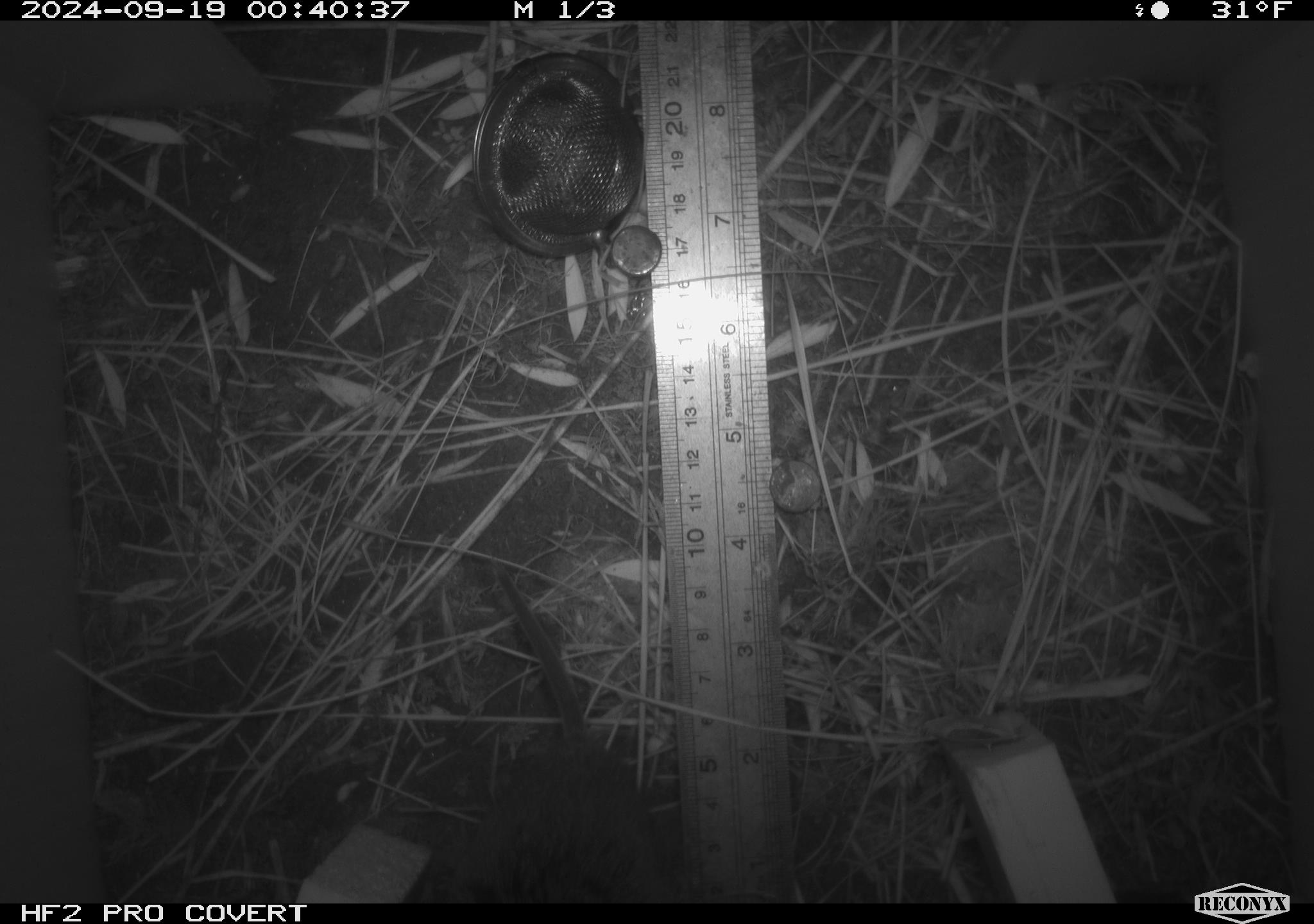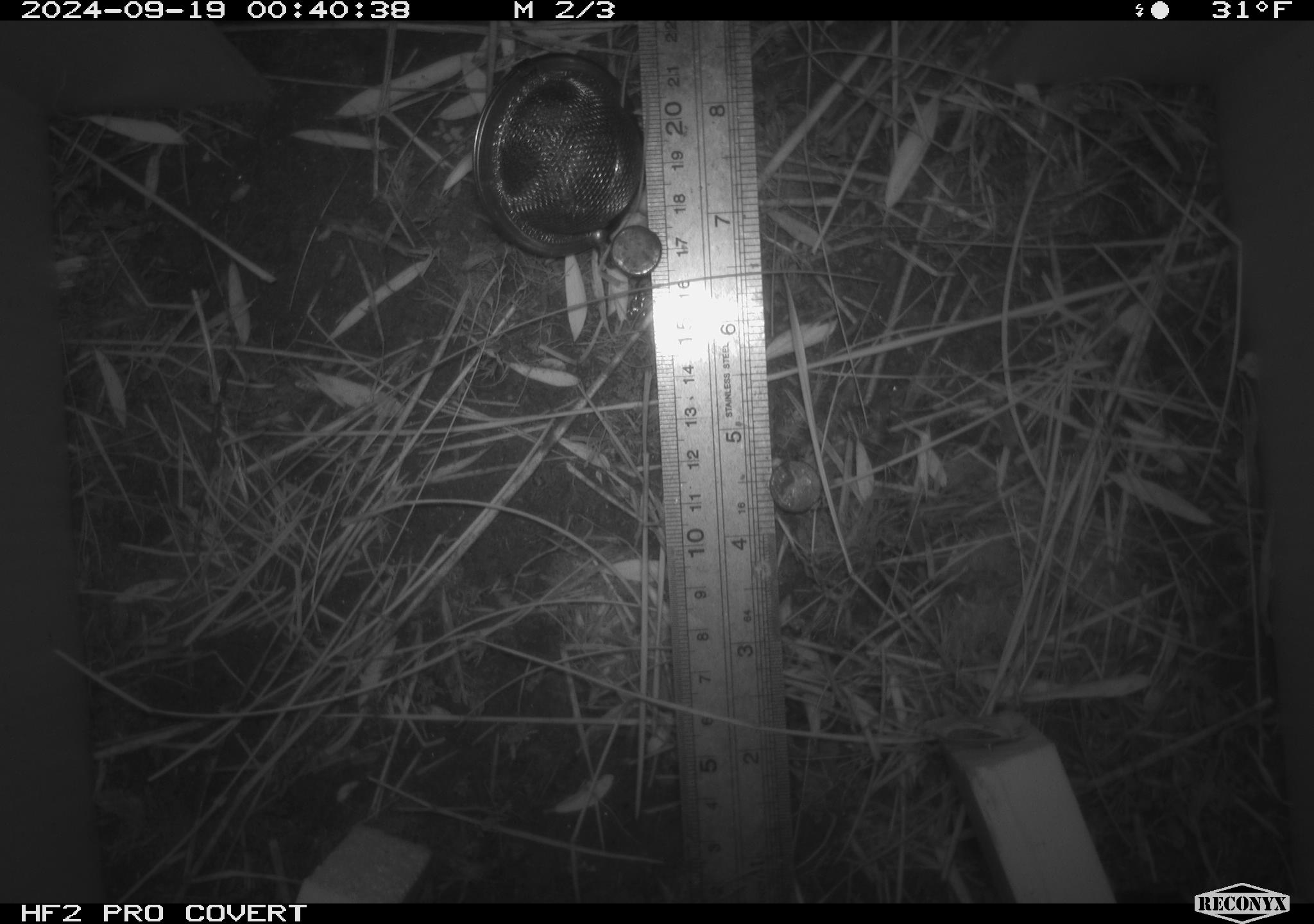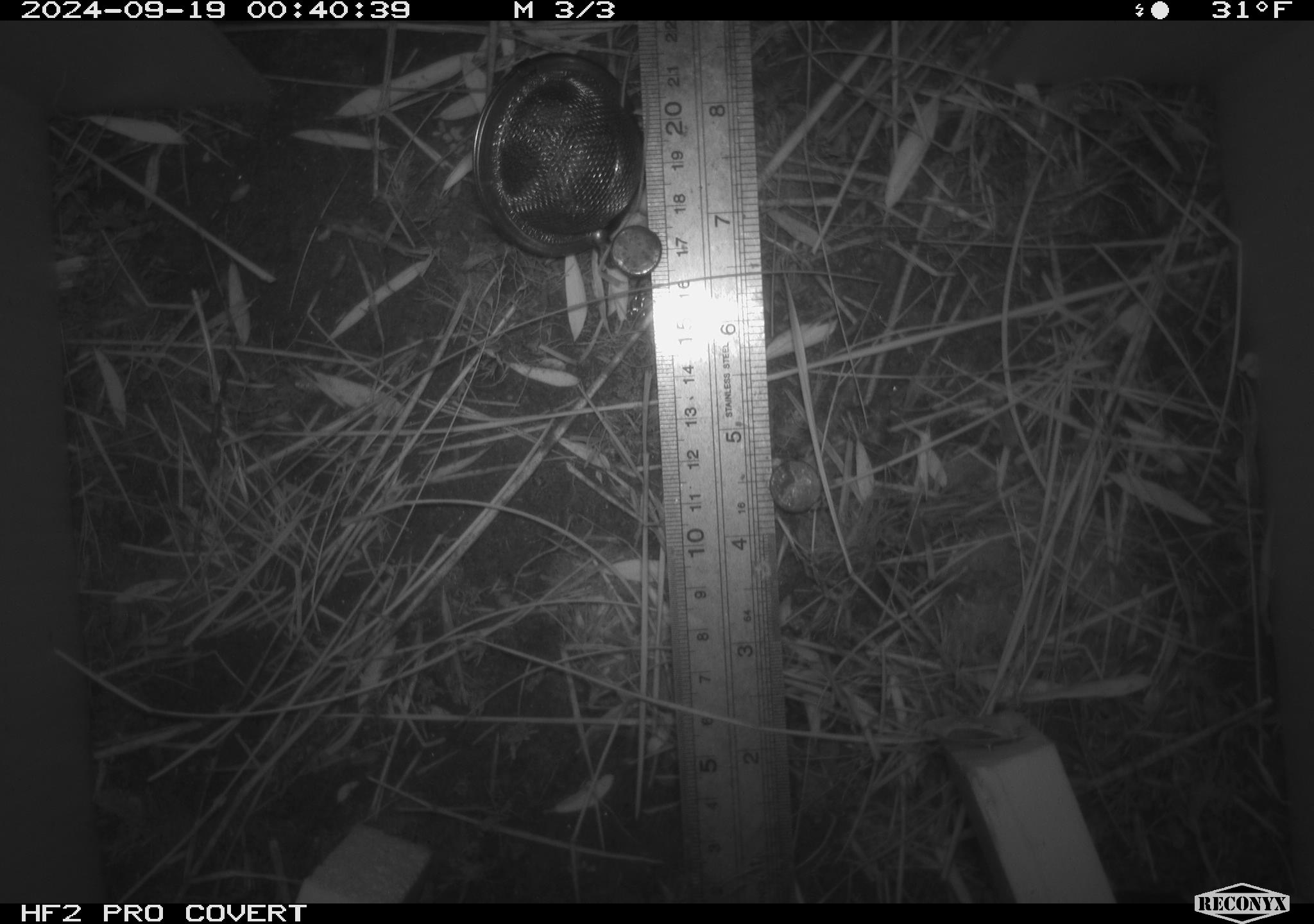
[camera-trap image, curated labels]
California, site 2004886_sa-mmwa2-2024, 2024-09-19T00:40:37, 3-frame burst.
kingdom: Animalia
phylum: Chordata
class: Mammalia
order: Rodentia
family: Cricetidae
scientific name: Arvicolinae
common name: voles, lemmings, and muskrats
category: arvicolinae subfamily